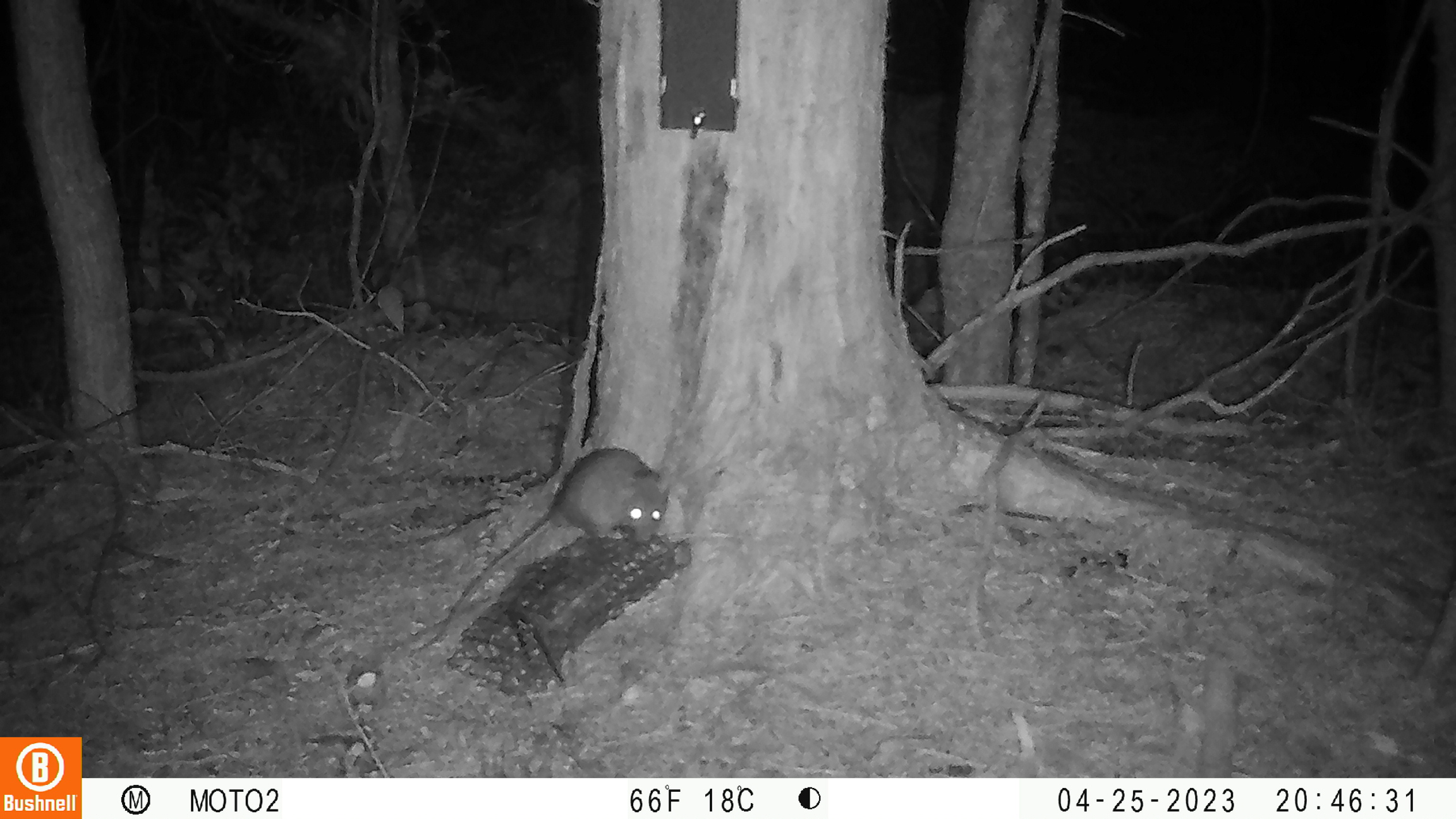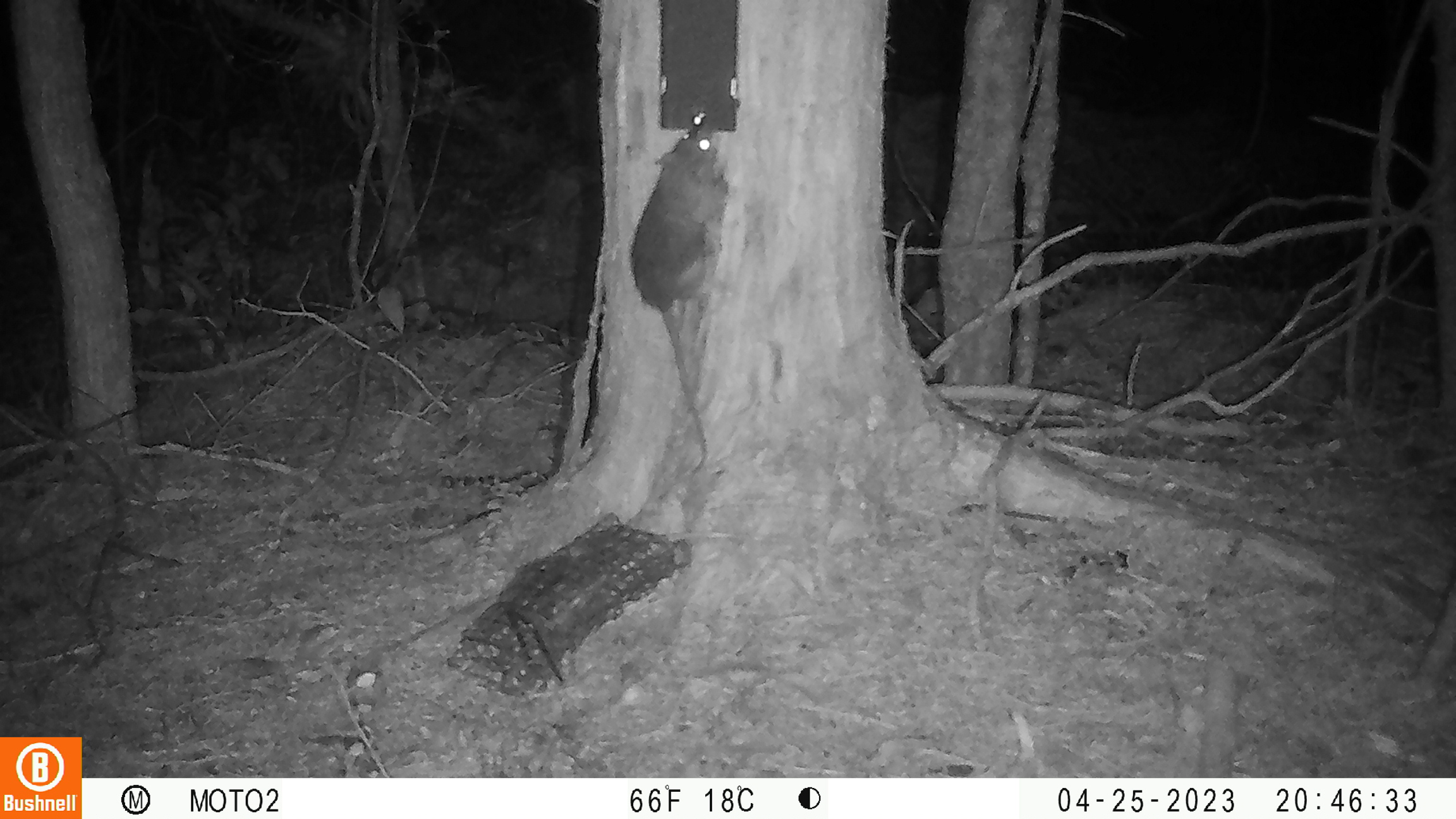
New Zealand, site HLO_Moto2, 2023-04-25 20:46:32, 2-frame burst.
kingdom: Animalia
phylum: Chordata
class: Mammalia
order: Rodentia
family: Muridae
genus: Rattus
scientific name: Rattus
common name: rat